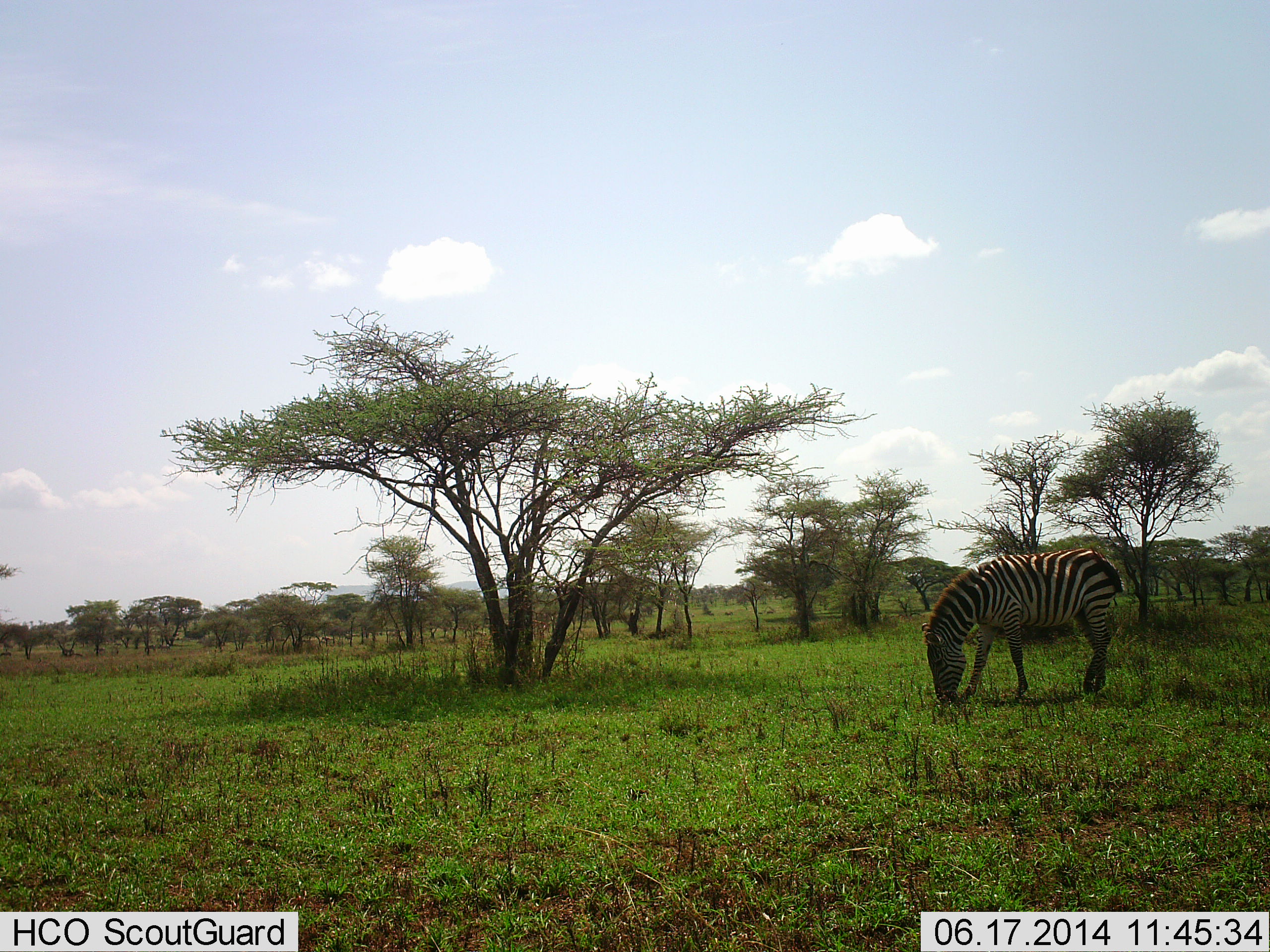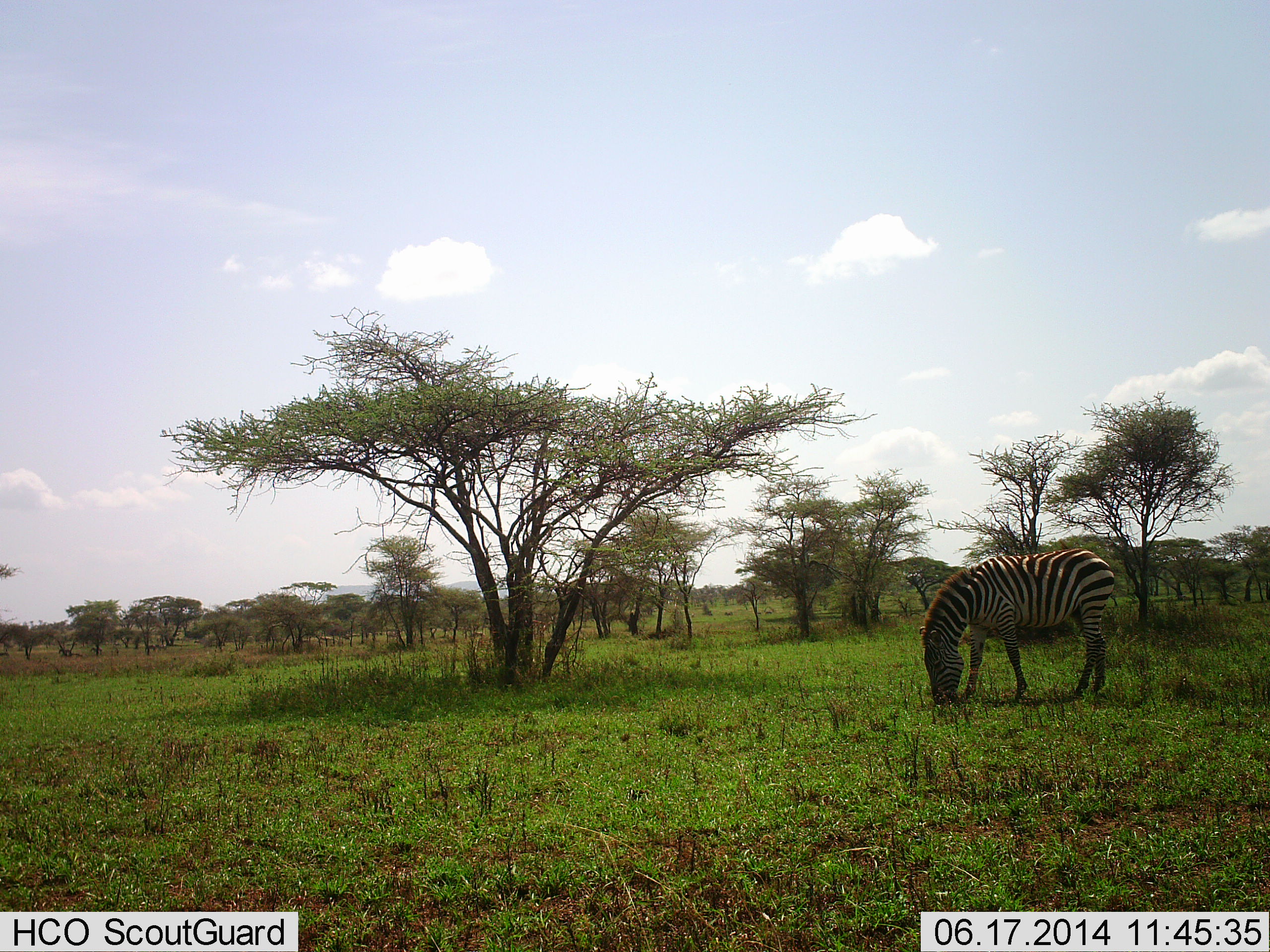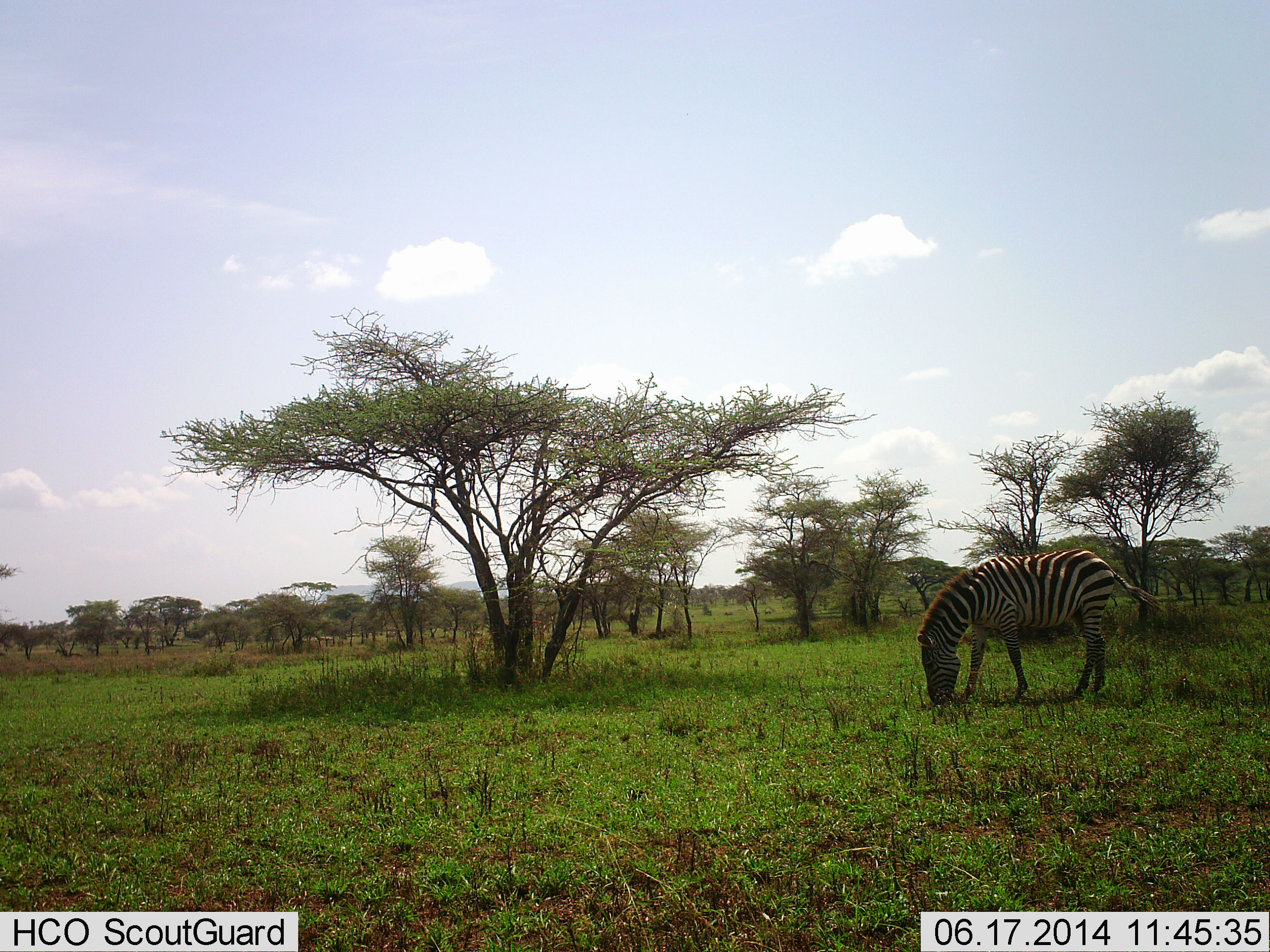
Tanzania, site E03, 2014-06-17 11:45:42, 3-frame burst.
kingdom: Animalia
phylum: Chordata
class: Mammalia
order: Perissodactyla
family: Equidae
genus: Equus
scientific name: Equus quagga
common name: plains zebra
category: zebra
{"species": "zebra (plains zebra) (Equus quagga)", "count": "1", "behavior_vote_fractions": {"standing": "9%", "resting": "0%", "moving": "9%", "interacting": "0%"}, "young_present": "0%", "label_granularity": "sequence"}